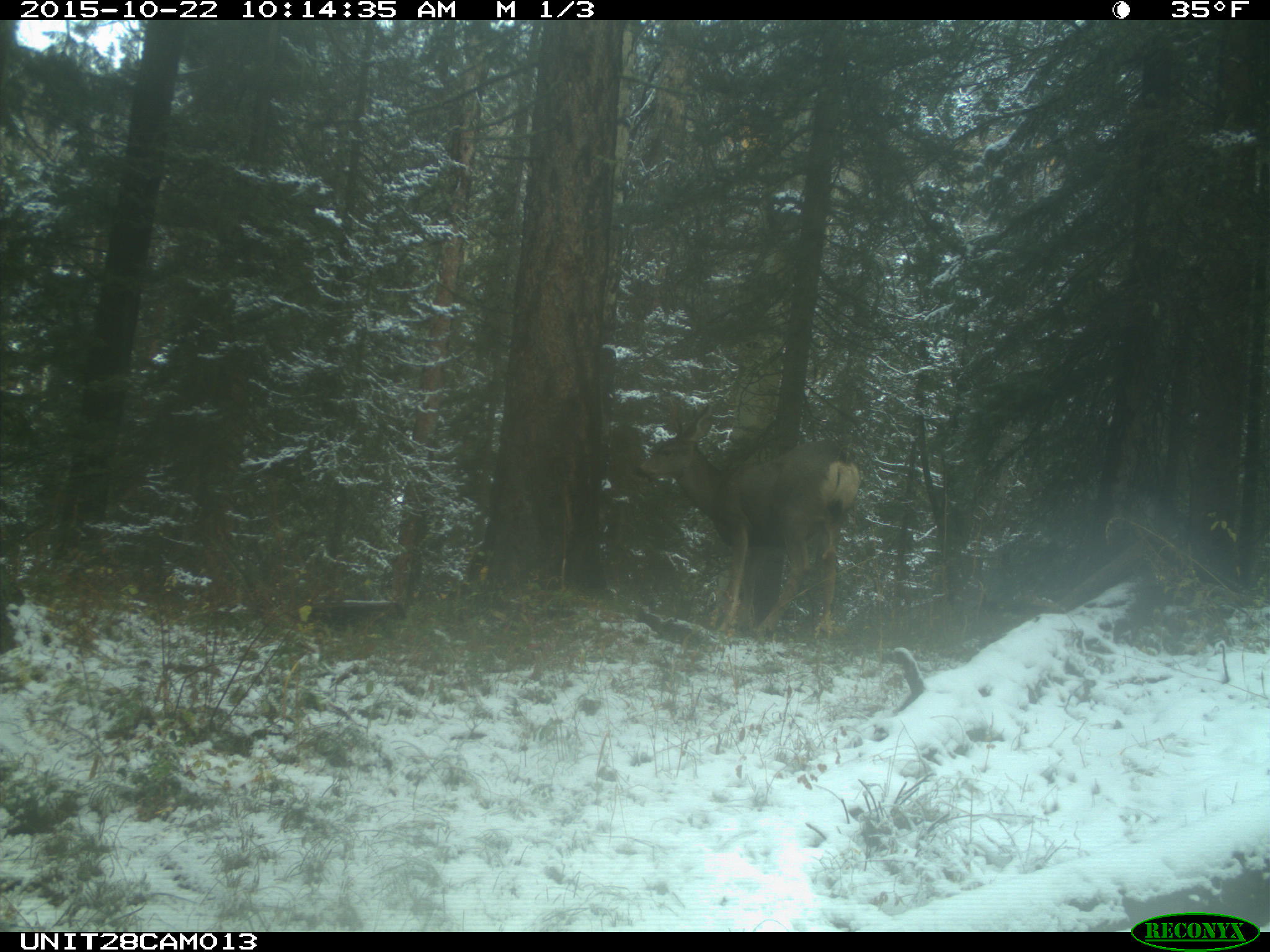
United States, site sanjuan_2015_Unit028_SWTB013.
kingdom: Animalia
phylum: Chordata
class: Mammalia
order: Artiodactyla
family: Cervidae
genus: Odocoileus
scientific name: Odocoileus hemionus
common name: mule deer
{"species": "Odocoileus hemionus (mule deer)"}